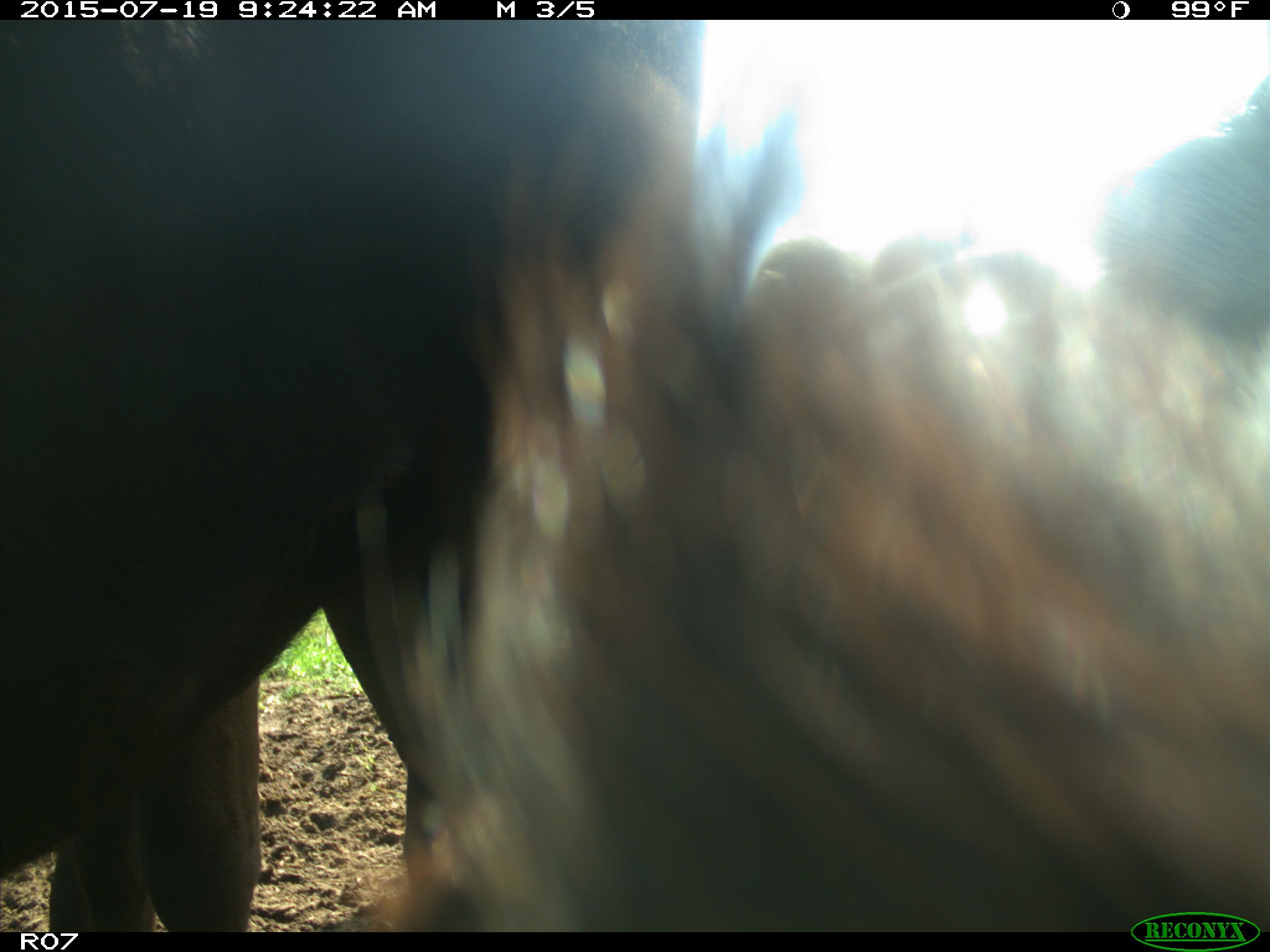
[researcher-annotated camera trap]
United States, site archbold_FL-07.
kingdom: Animalia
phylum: Chordata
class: Mammalia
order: Artiodactyla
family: Bovidae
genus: Bos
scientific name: Bos taurus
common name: domestic cow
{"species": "Bos taurus (domestic cow)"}